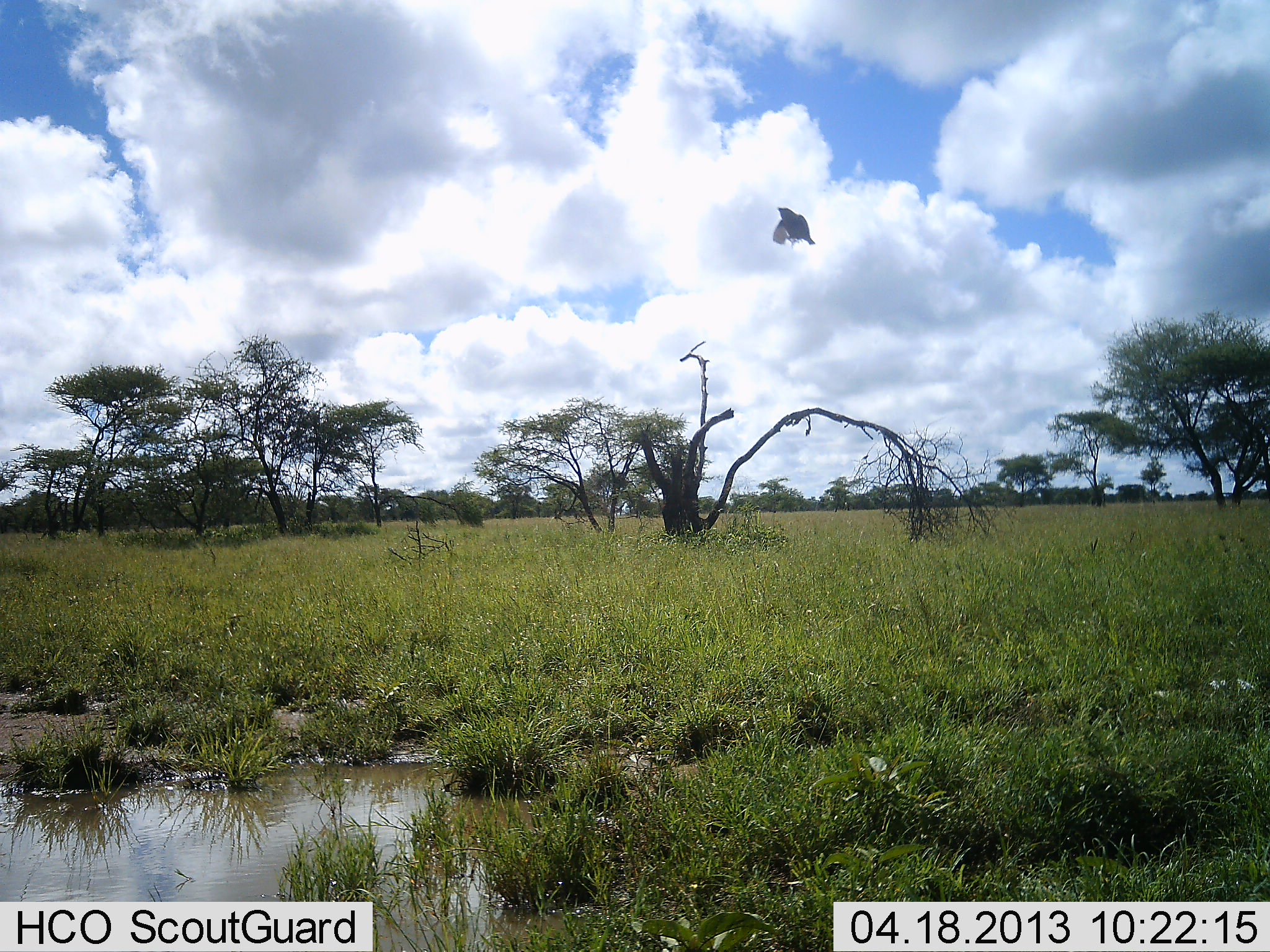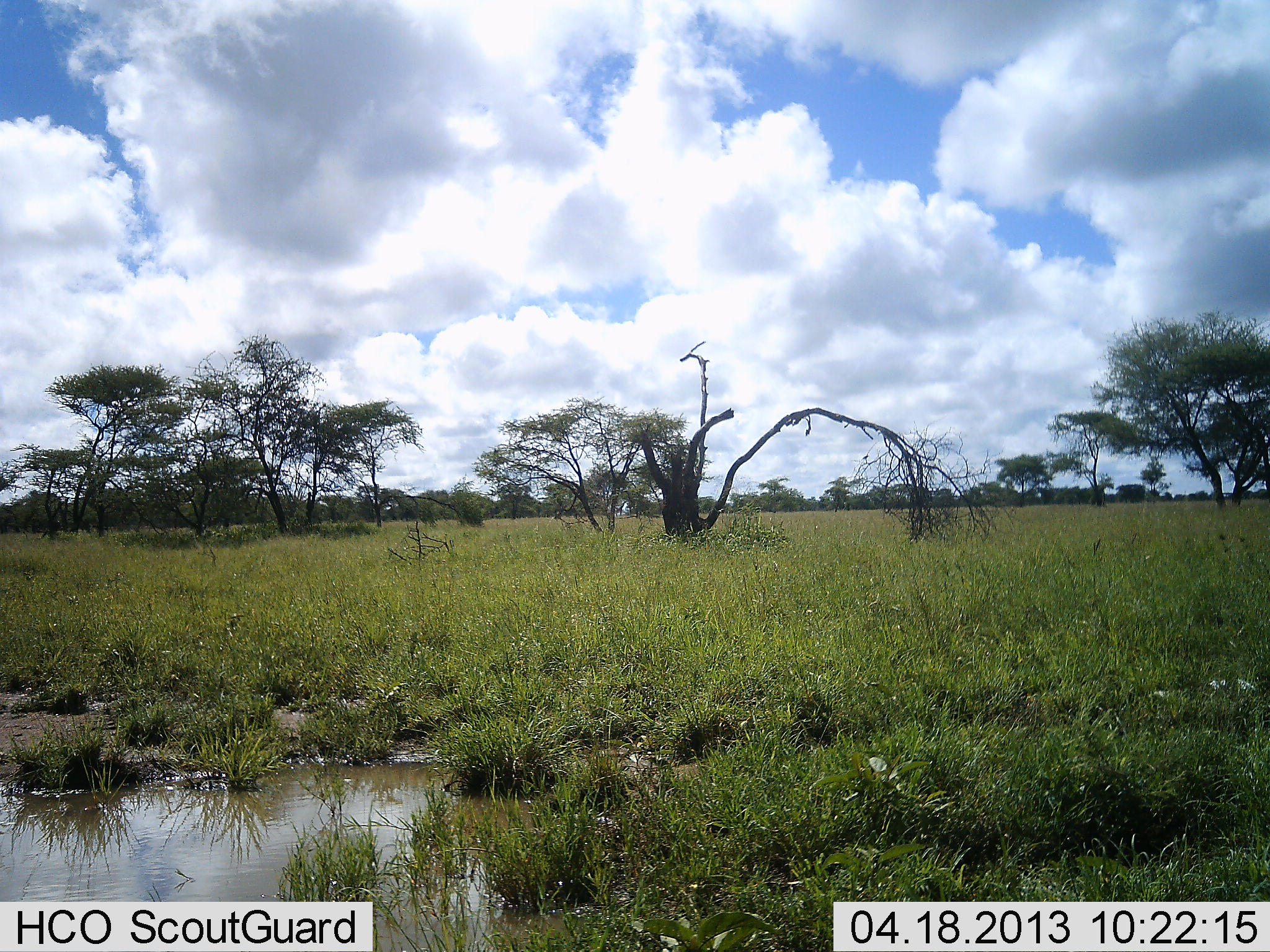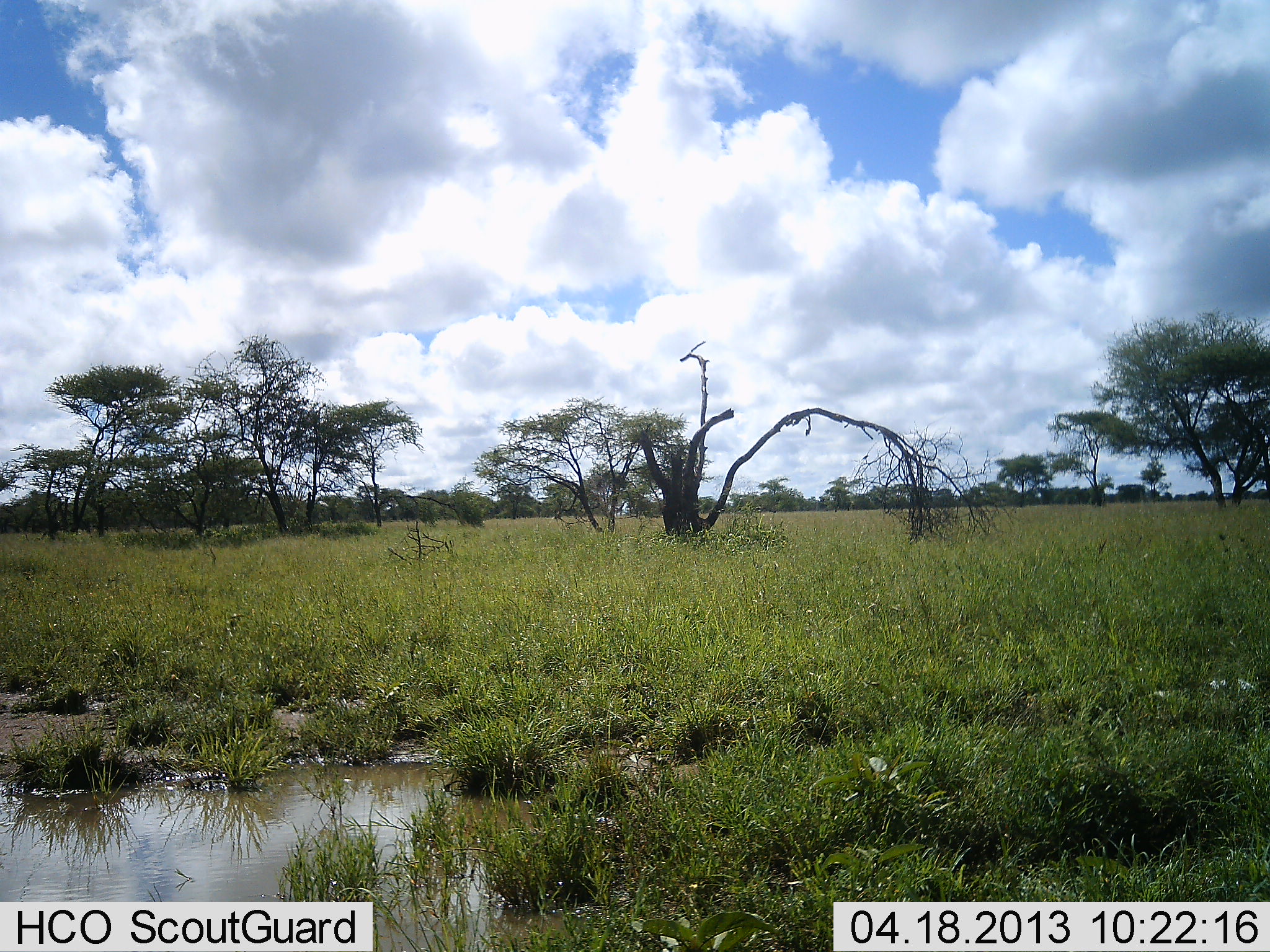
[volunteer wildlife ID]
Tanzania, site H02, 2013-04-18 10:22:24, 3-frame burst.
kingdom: Animalia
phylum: Chordata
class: Aves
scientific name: Aves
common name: bird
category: otherbird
Otherbird (bird) (Aves), count 1. Behavior (volunteer vote fractions): standing 0%, resting 0%, moving 100%, interacting 0%. Young present (vote fraction): 0%. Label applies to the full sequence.